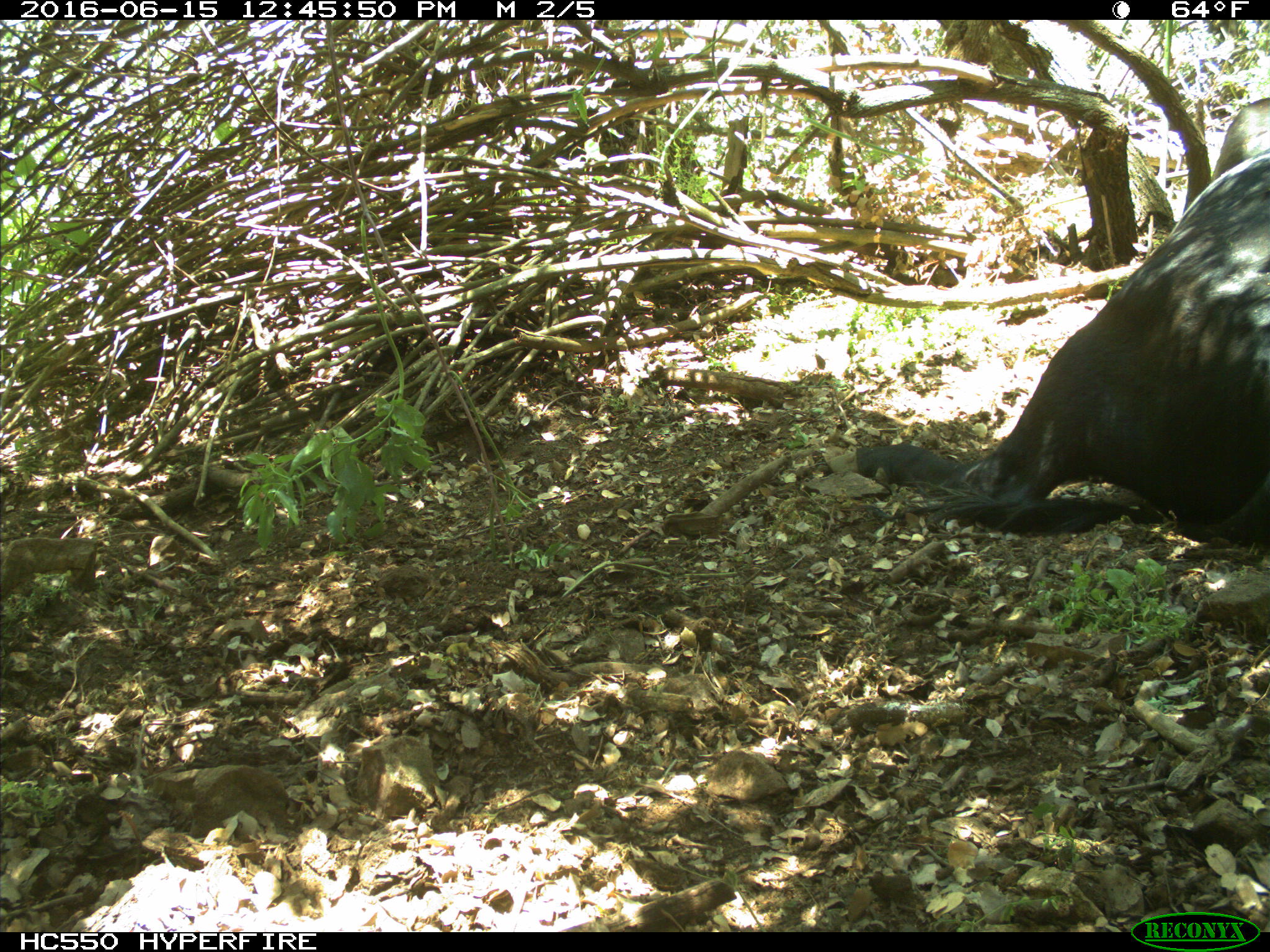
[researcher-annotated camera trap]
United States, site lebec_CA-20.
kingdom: Animalia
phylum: Chordata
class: Mammalia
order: Artiodactyla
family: Bovidae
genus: Bos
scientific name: Bos taurus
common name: domestic cow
Bos taurus (domestic cow).